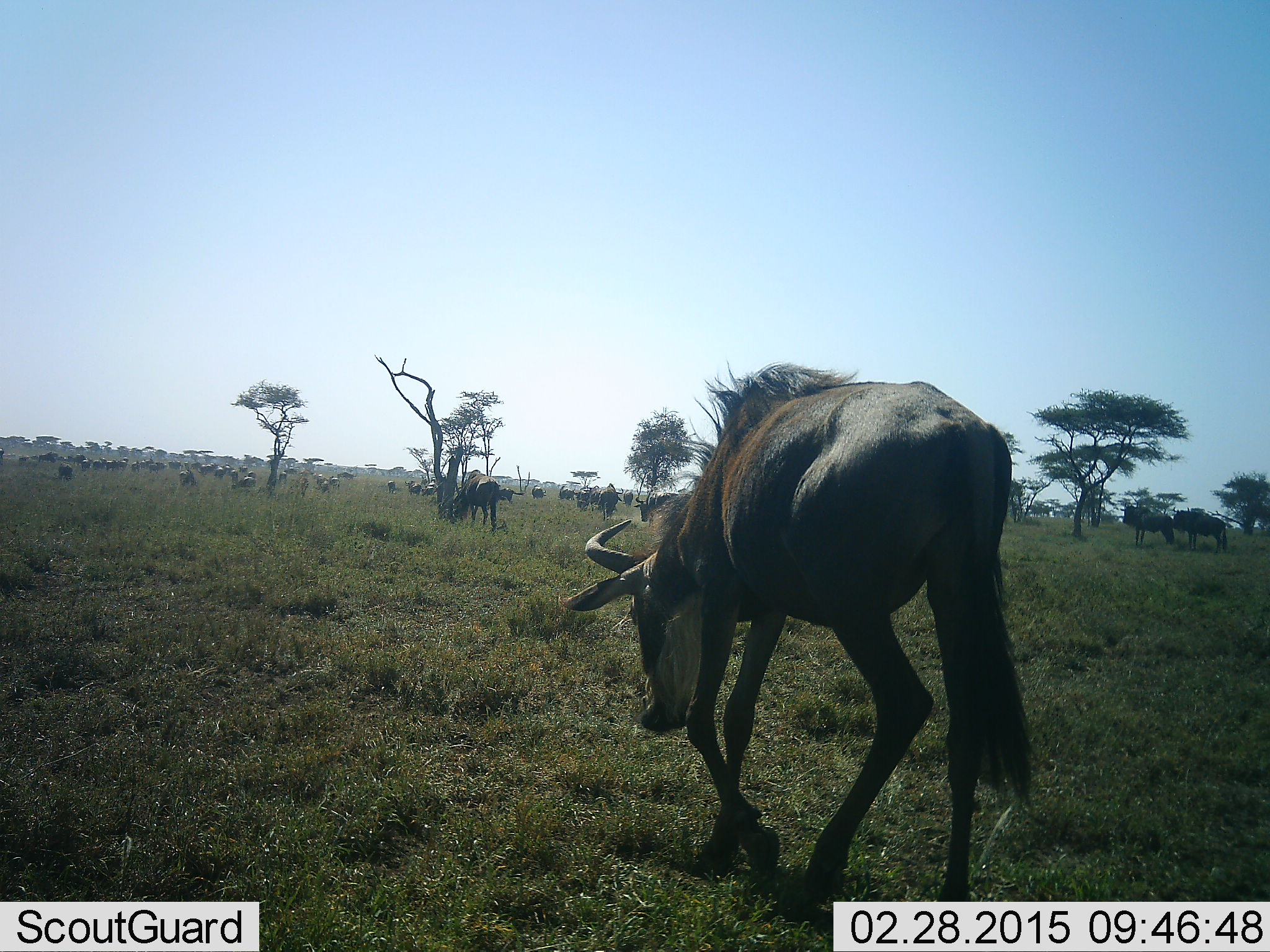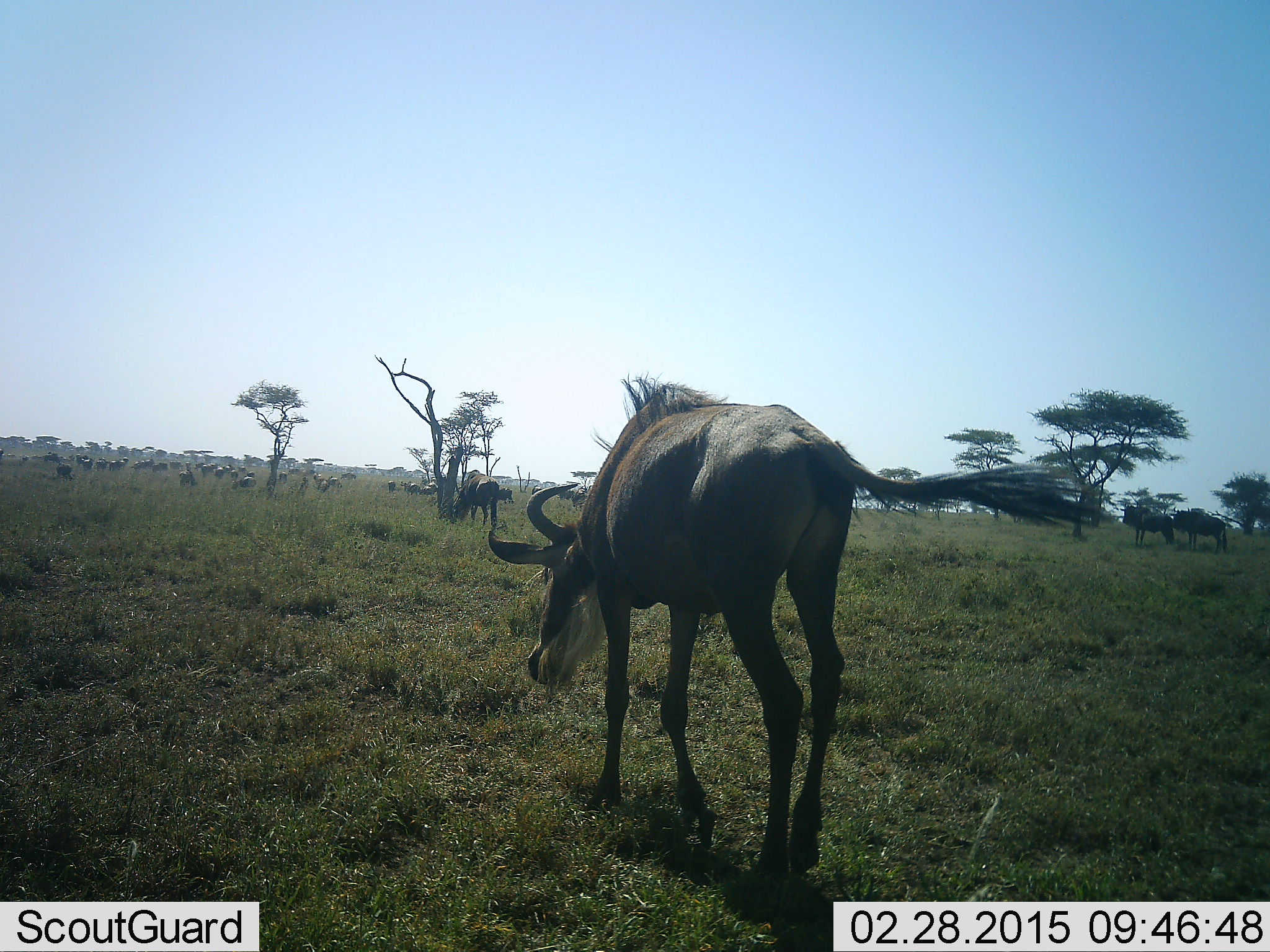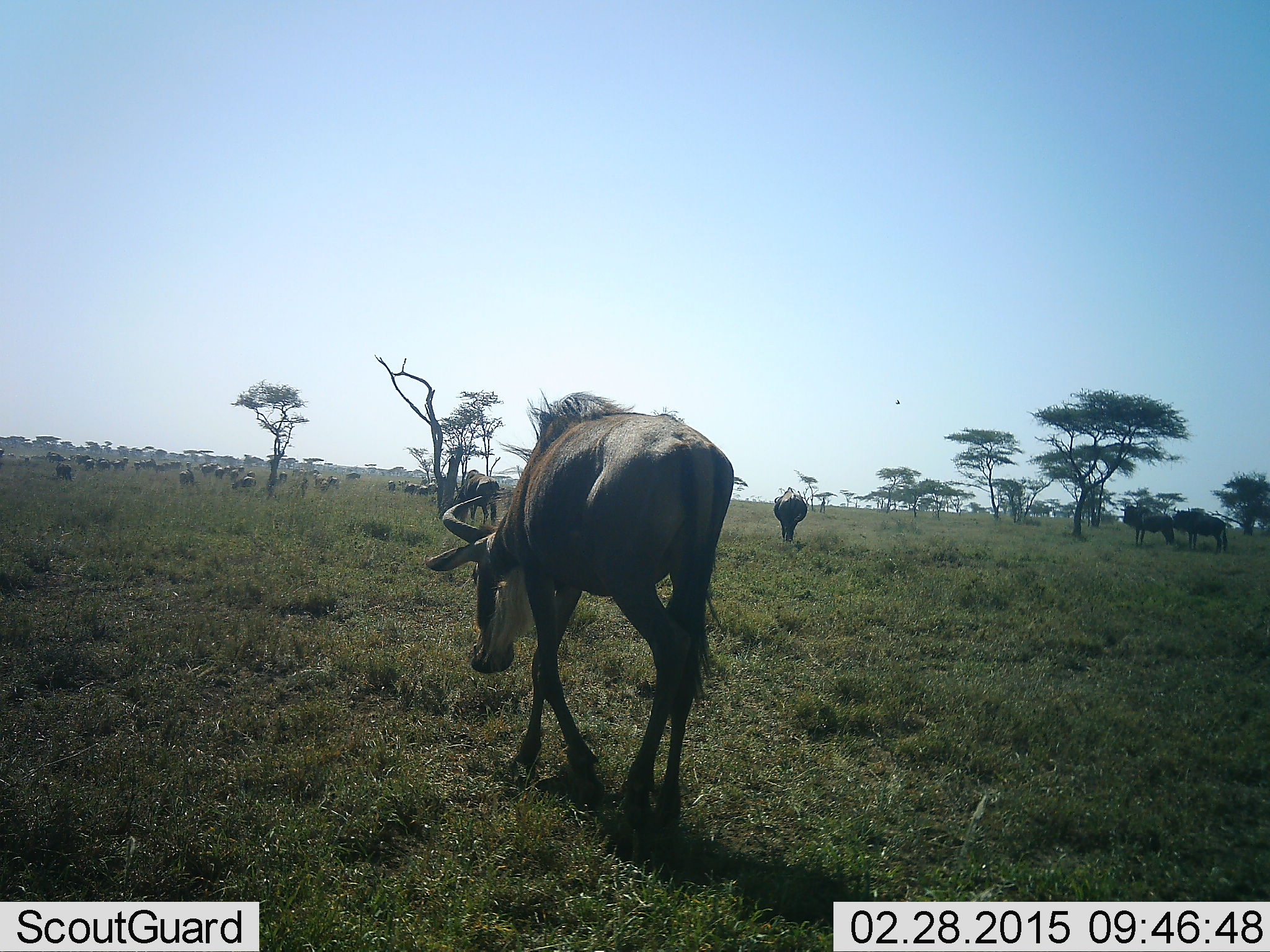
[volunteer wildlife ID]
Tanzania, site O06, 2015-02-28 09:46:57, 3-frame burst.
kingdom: Animalia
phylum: Chordata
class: Mammalia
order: Artiodactyla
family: Bovidae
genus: Connochaetes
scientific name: Connochaetes taurinus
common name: blue wildebeest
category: wildebeest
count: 11-50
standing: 80%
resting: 10%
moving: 100%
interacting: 10%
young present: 0%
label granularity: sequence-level